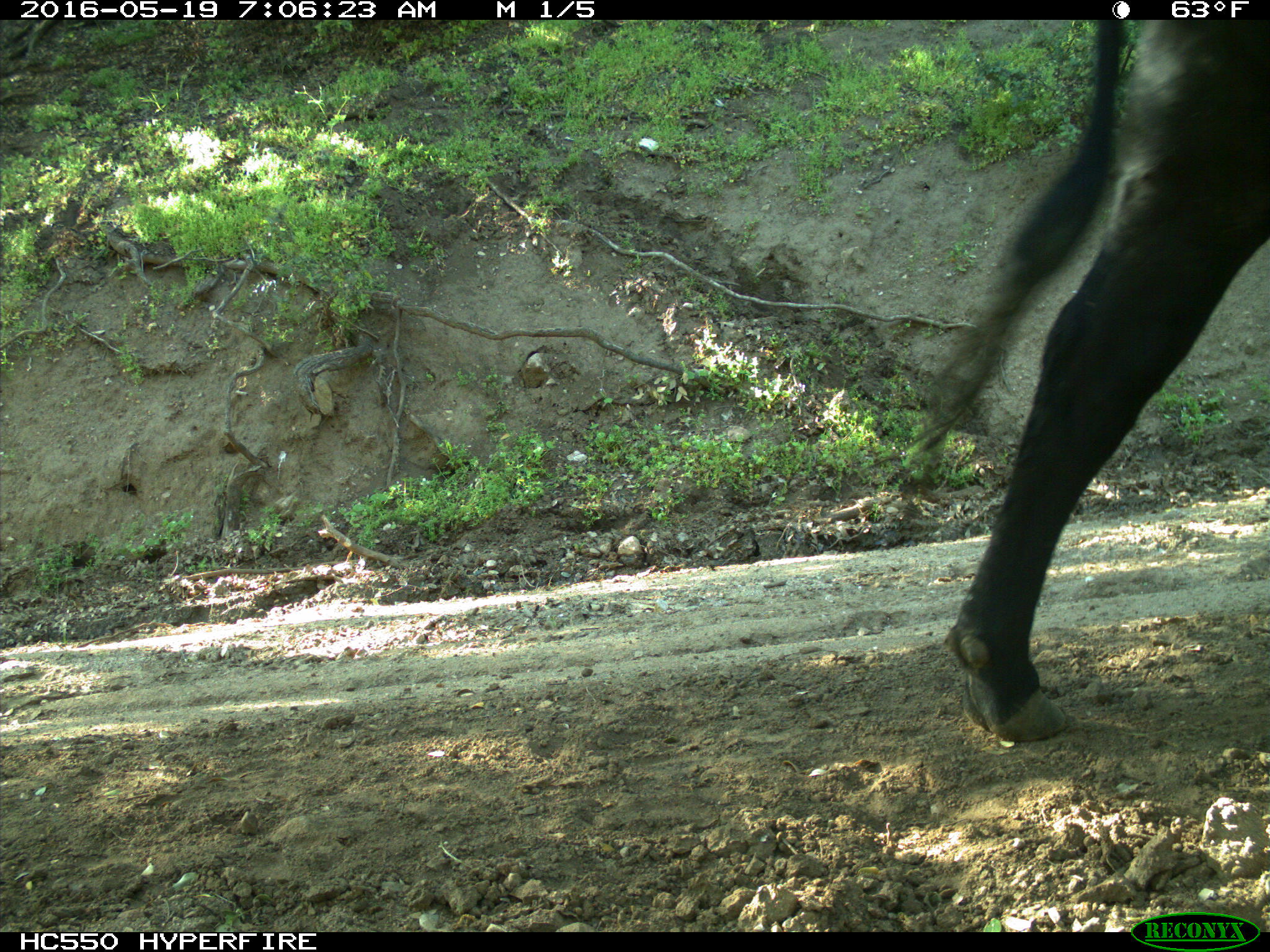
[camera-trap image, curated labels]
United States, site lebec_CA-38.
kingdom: Animalia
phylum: Chordata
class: Mammalia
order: Artiodactyla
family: Bovidae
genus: Bos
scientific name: Bos taurus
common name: domestic cow